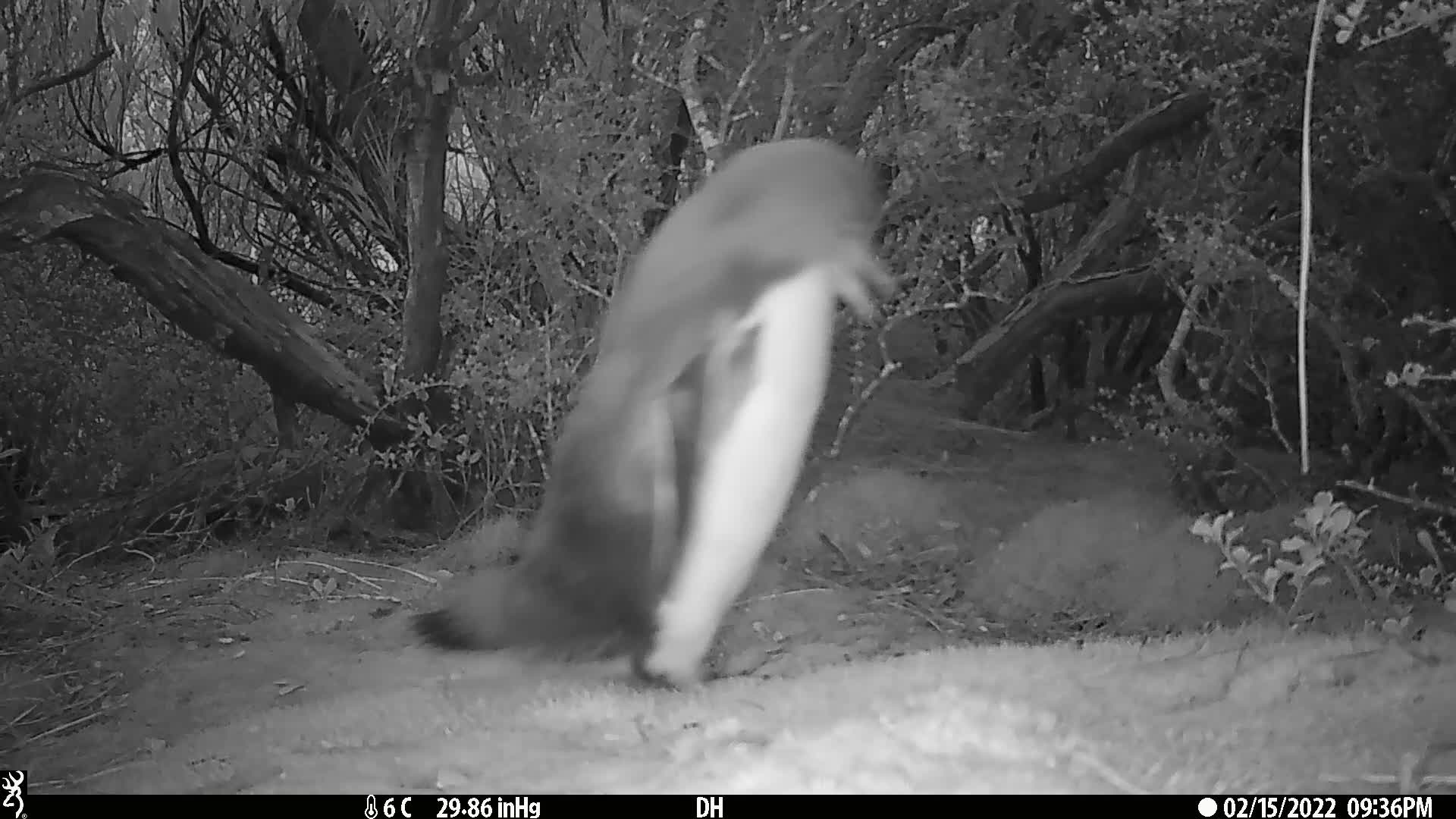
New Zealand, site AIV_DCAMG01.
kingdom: Animalia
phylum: Chordata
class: Aves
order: Sphenisciformes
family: Spheniscidae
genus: Megadyptes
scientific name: Megadyptes antipodes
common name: yellow-eyed penguin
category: yellow eyed penguin